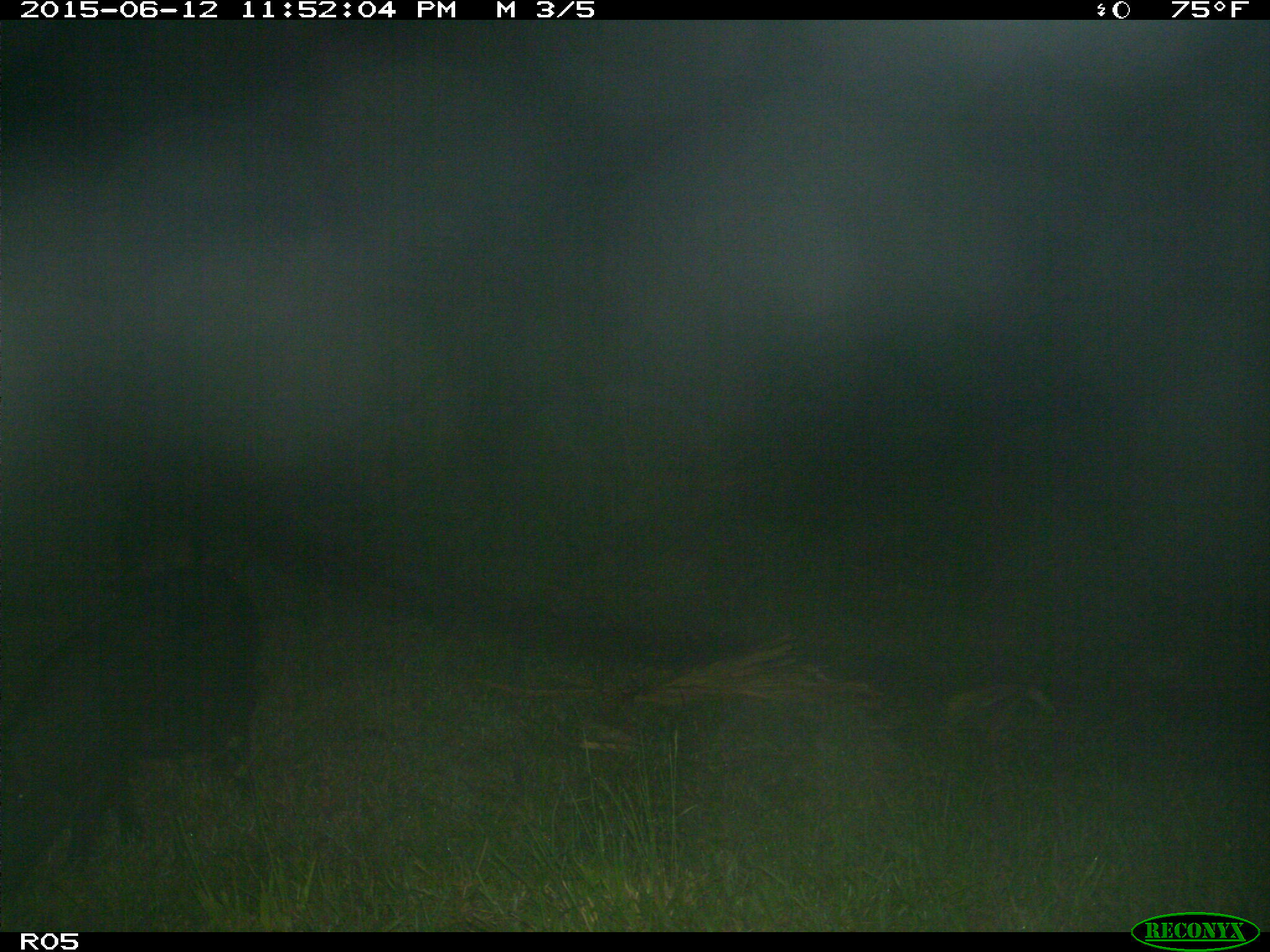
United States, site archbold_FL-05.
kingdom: Animalia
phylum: Chordata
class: Mammalia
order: Artiodactyla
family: Suidae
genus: Sus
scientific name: Sus scrofa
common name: wild boar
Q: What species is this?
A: Sus scrofa (wild boar).